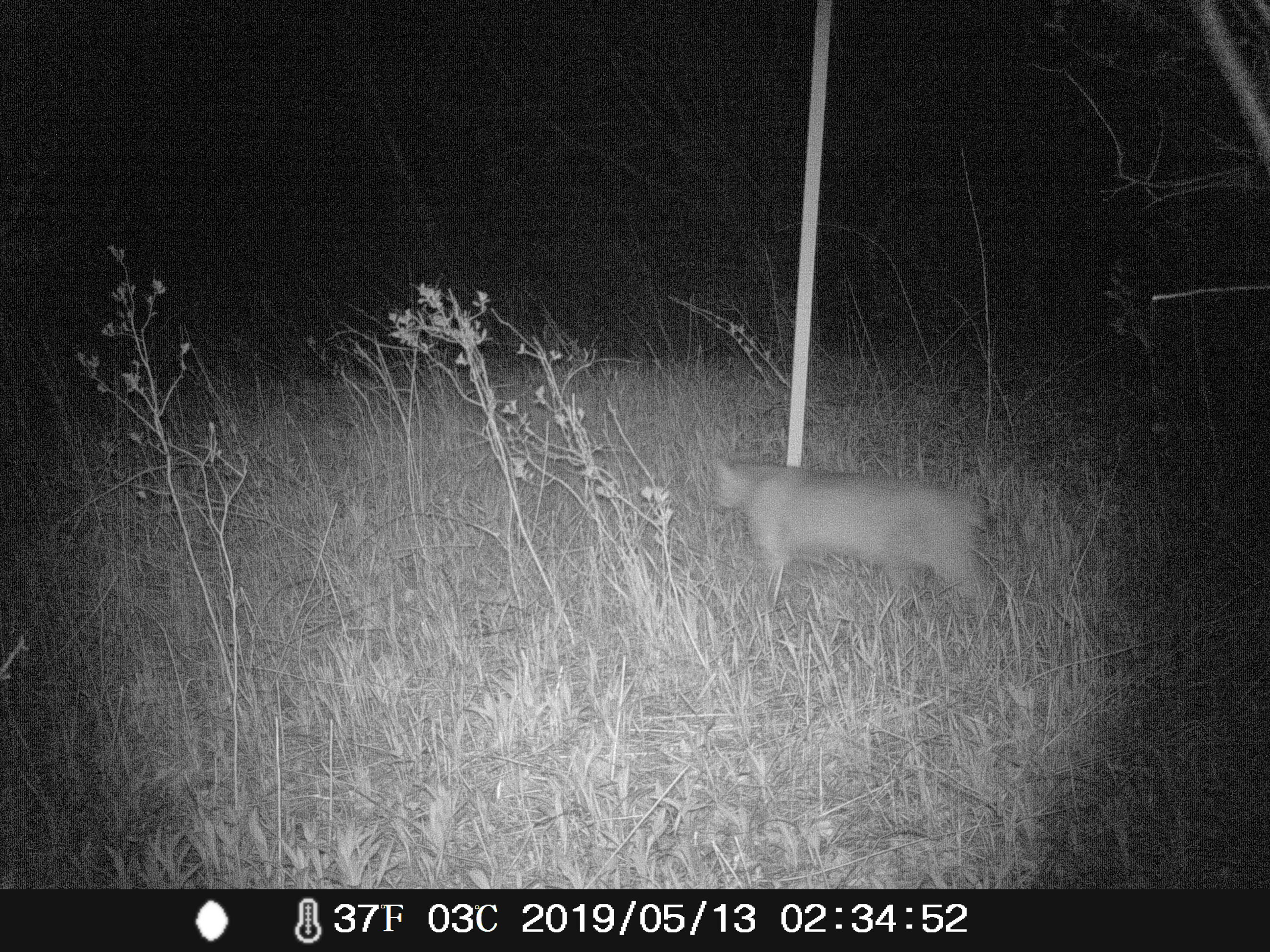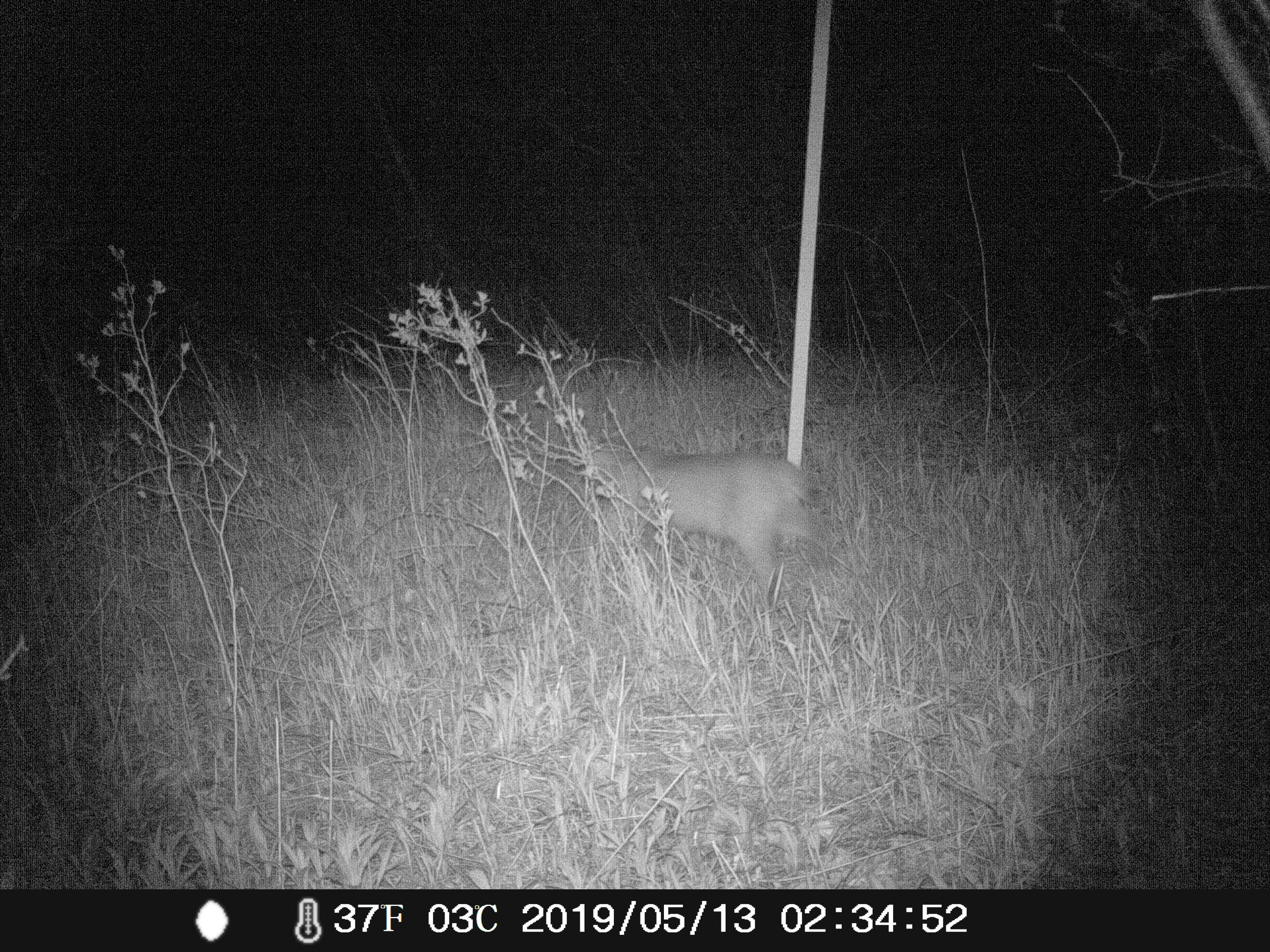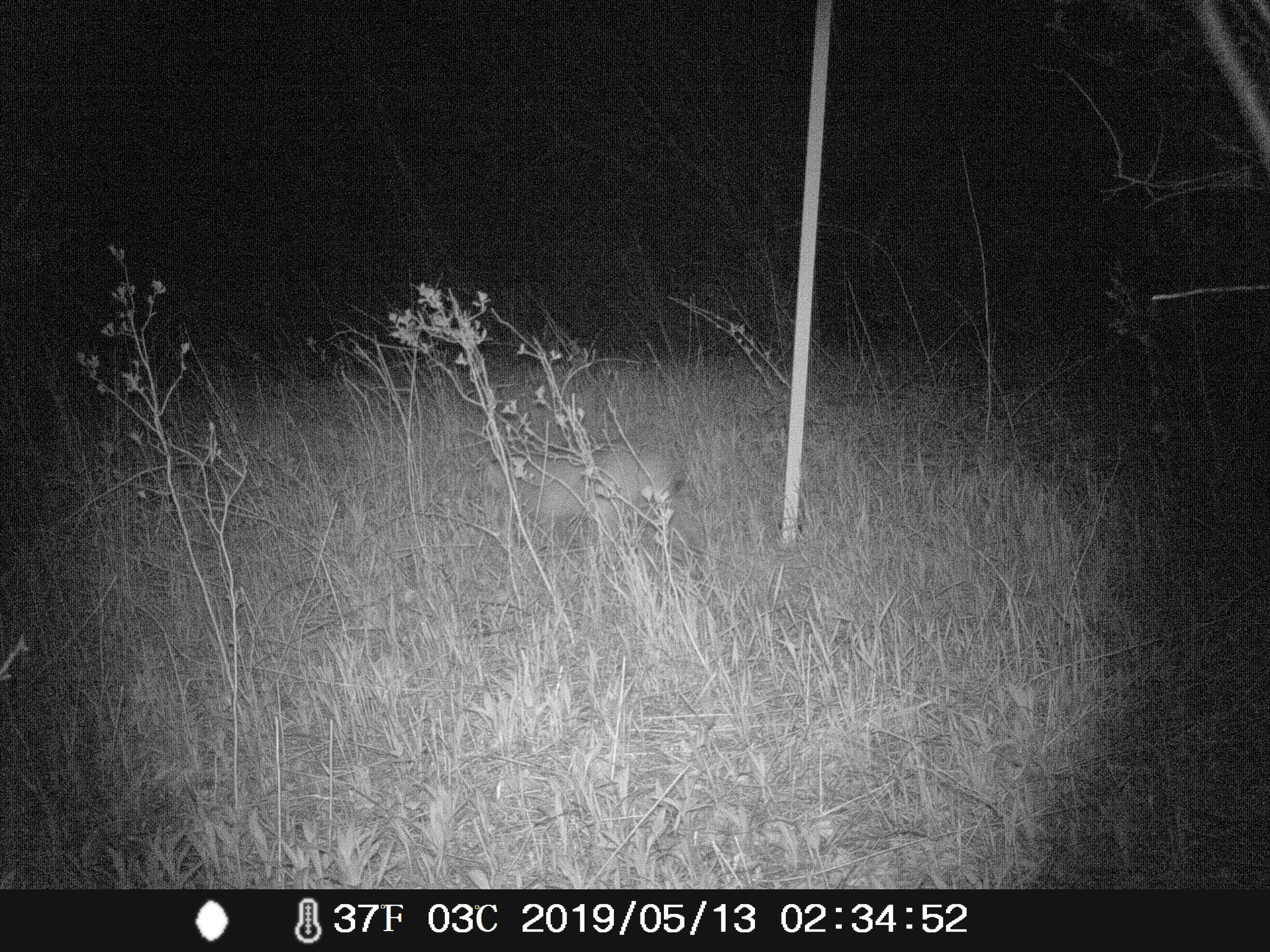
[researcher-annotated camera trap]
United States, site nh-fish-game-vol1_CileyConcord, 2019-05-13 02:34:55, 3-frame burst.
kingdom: Animalia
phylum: Chordata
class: Mammalia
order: Carnivora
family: Felidae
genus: Lynx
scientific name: Lynx rufus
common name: bobcat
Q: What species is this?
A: Bobcat (Lynx rufus).